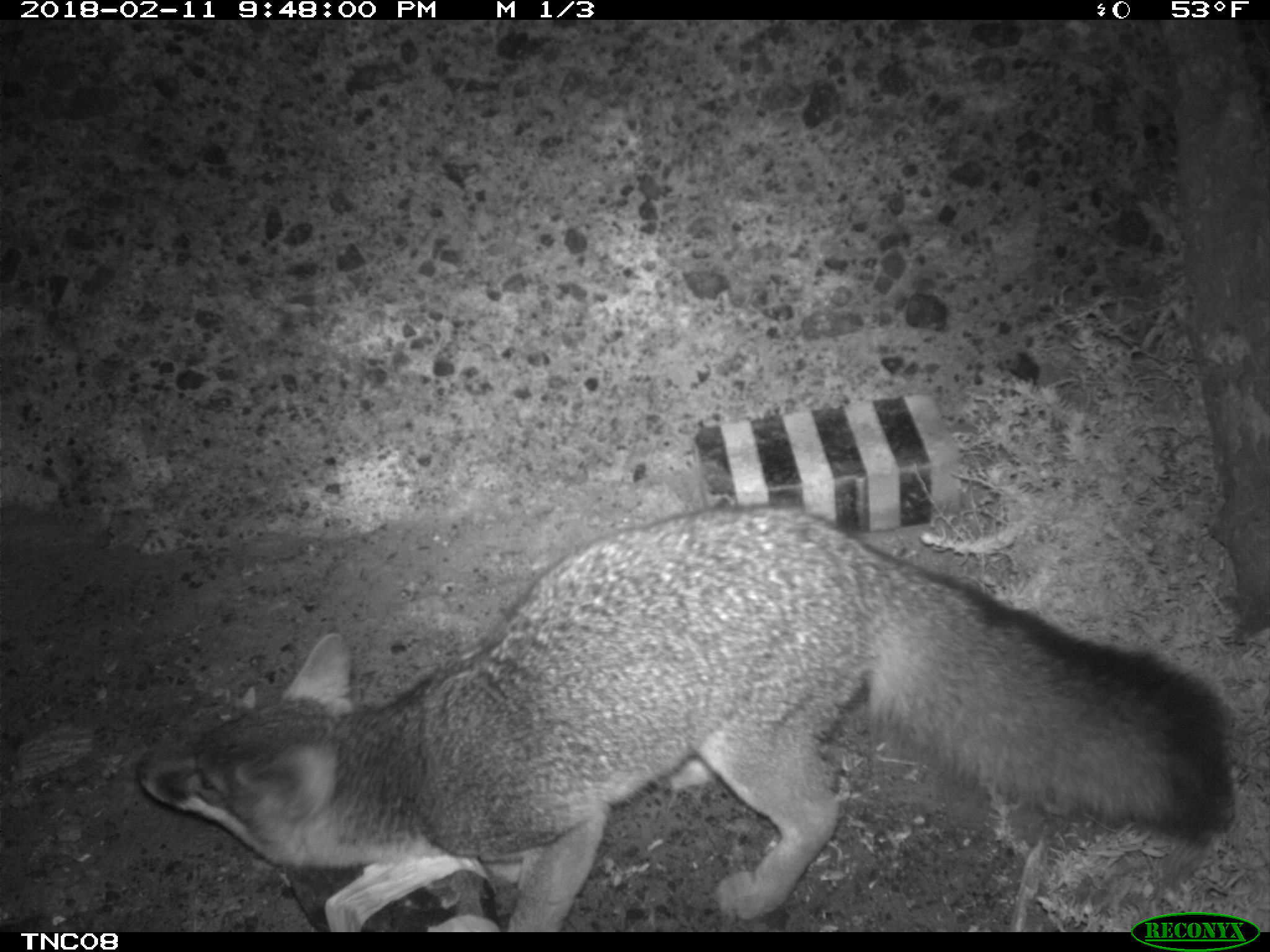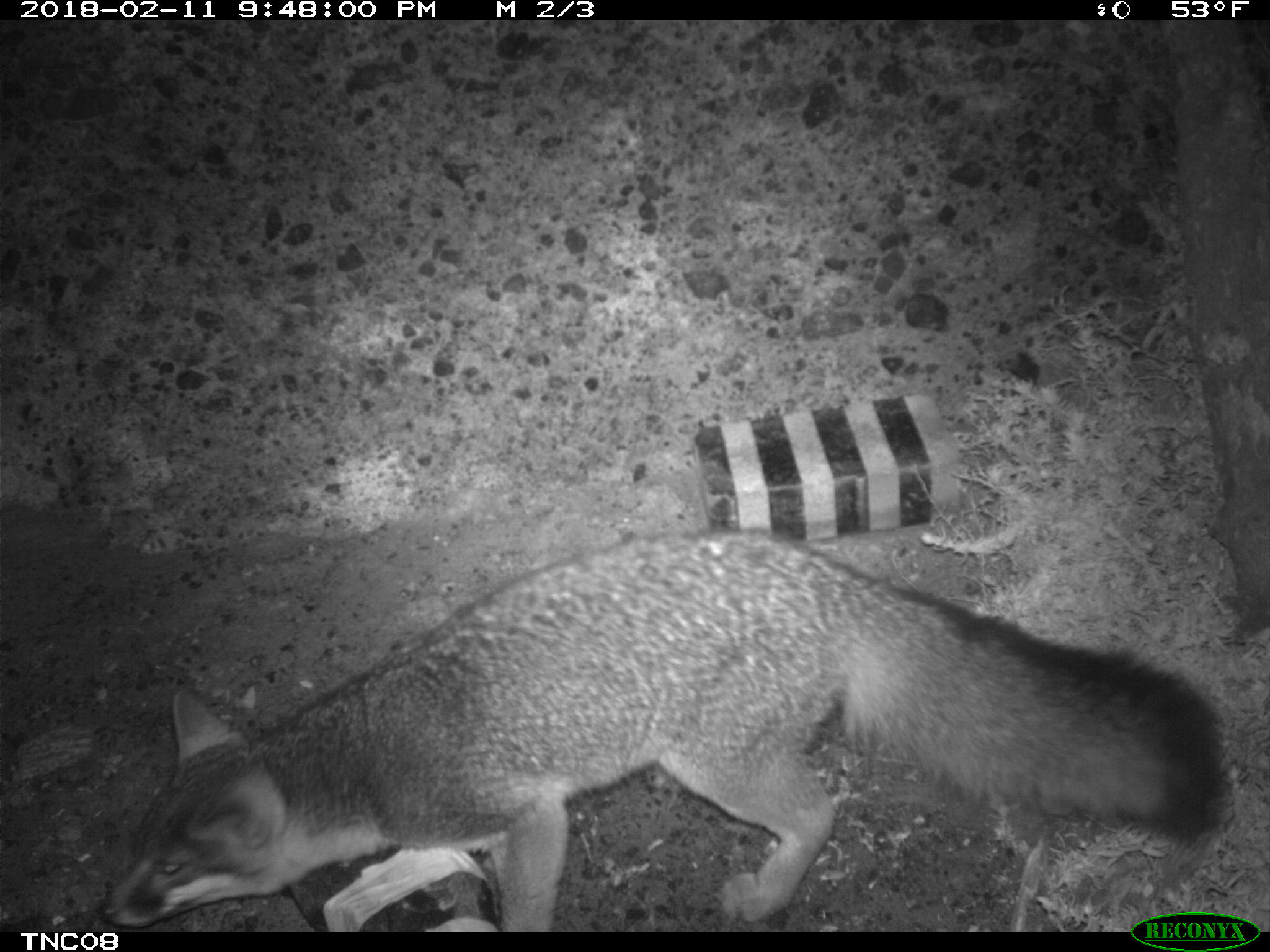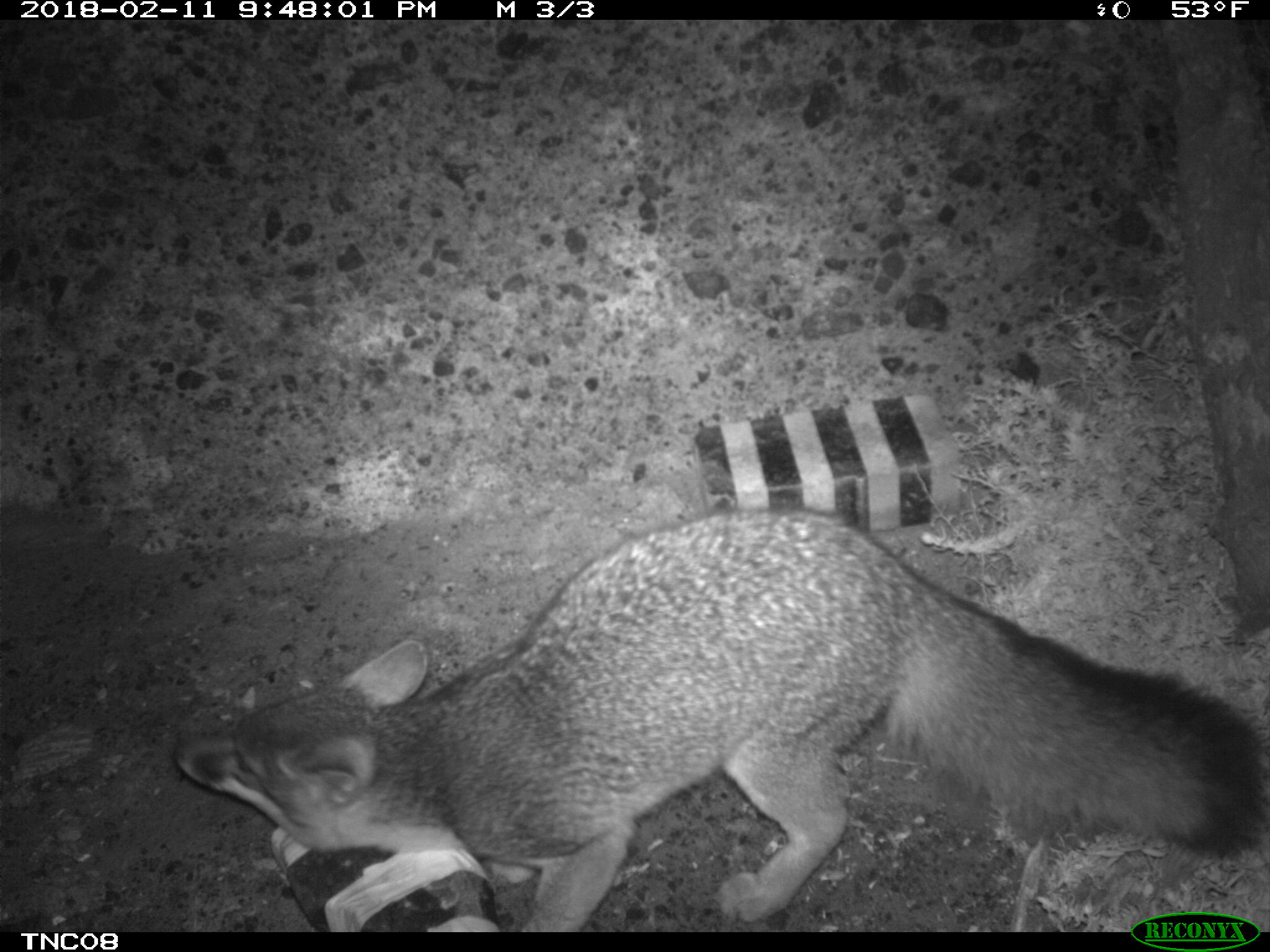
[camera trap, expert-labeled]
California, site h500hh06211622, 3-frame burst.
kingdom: Animalia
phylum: Chordata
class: Mammalia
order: Carnivora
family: Canidae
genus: Urocyon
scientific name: Urocyon littoralis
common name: island fox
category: fox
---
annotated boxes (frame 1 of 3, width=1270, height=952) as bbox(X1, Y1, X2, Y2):
fox: bbox(136, 506, 1232, 931)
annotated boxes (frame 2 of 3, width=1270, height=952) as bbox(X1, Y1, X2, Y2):
fox: bbox(95, 529, 1225, 930)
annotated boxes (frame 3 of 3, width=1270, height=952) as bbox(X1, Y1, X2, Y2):
fox: bbox(174, 506, 1269, 930)